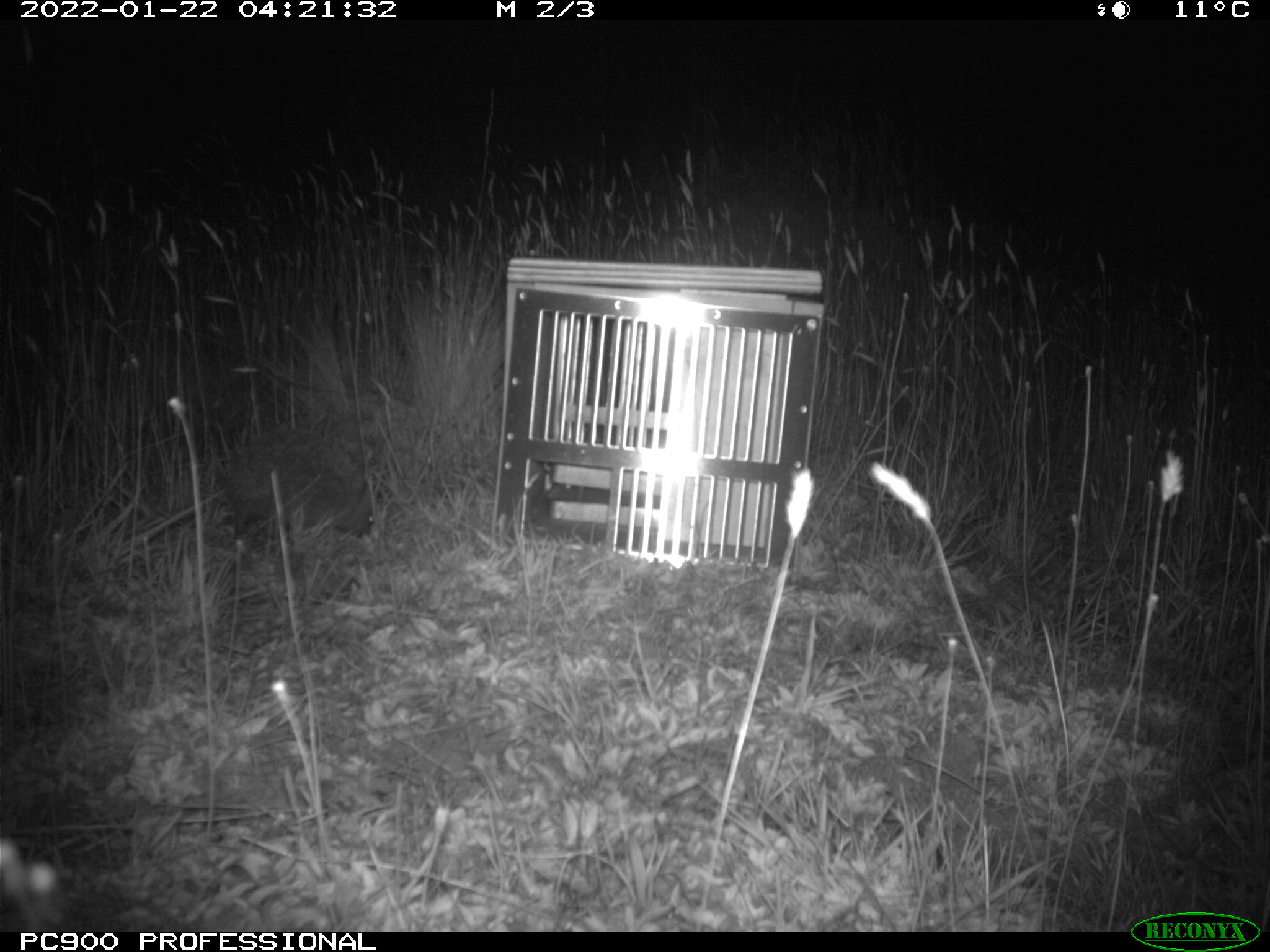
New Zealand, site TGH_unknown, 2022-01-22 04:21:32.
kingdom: Animalia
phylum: Chordata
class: Mammalia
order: Eulipotyphla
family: Erinaceidae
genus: Erinaceus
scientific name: Erinaceus europaeus europaeus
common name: european hedgehog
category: hedgehog